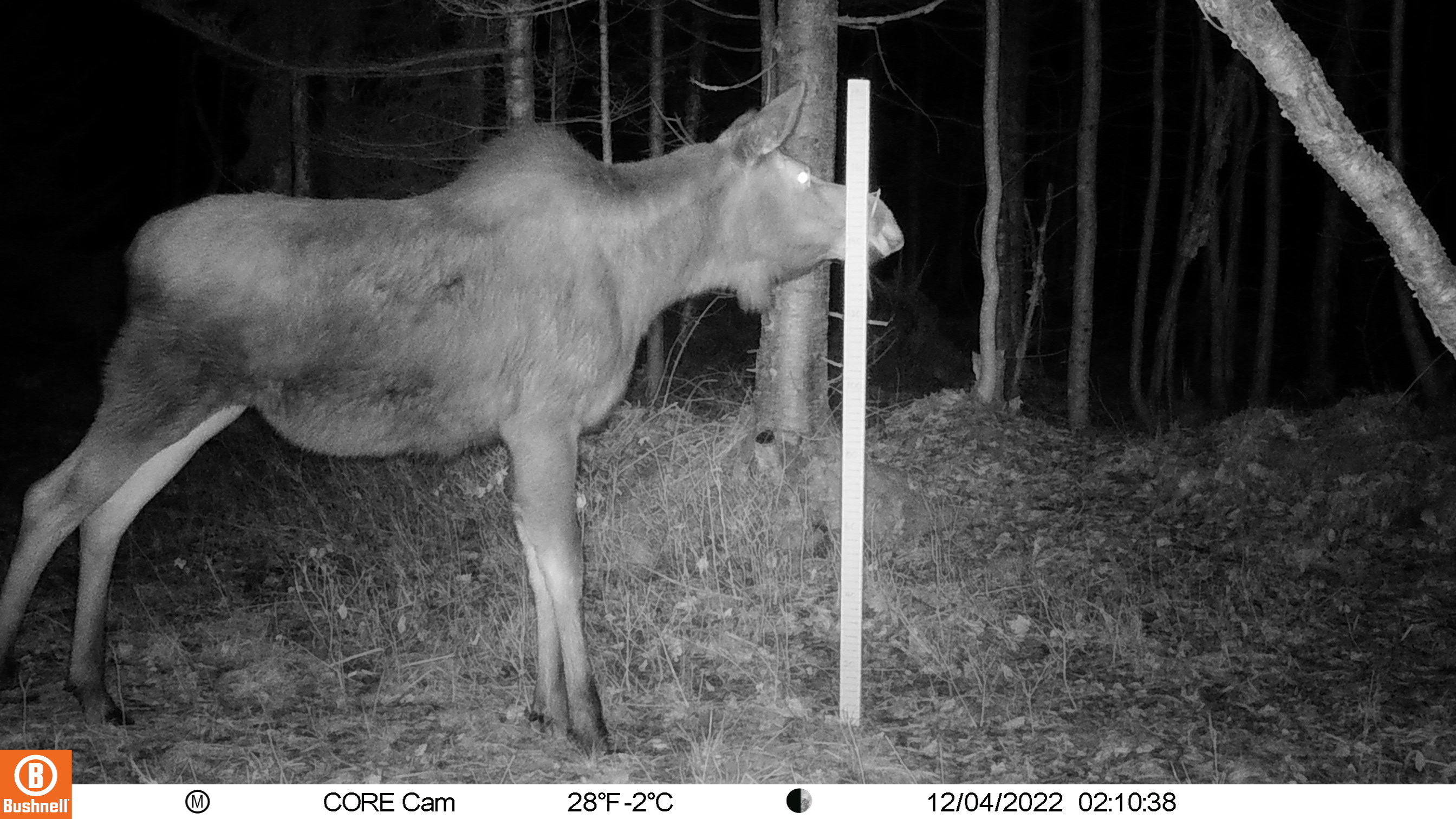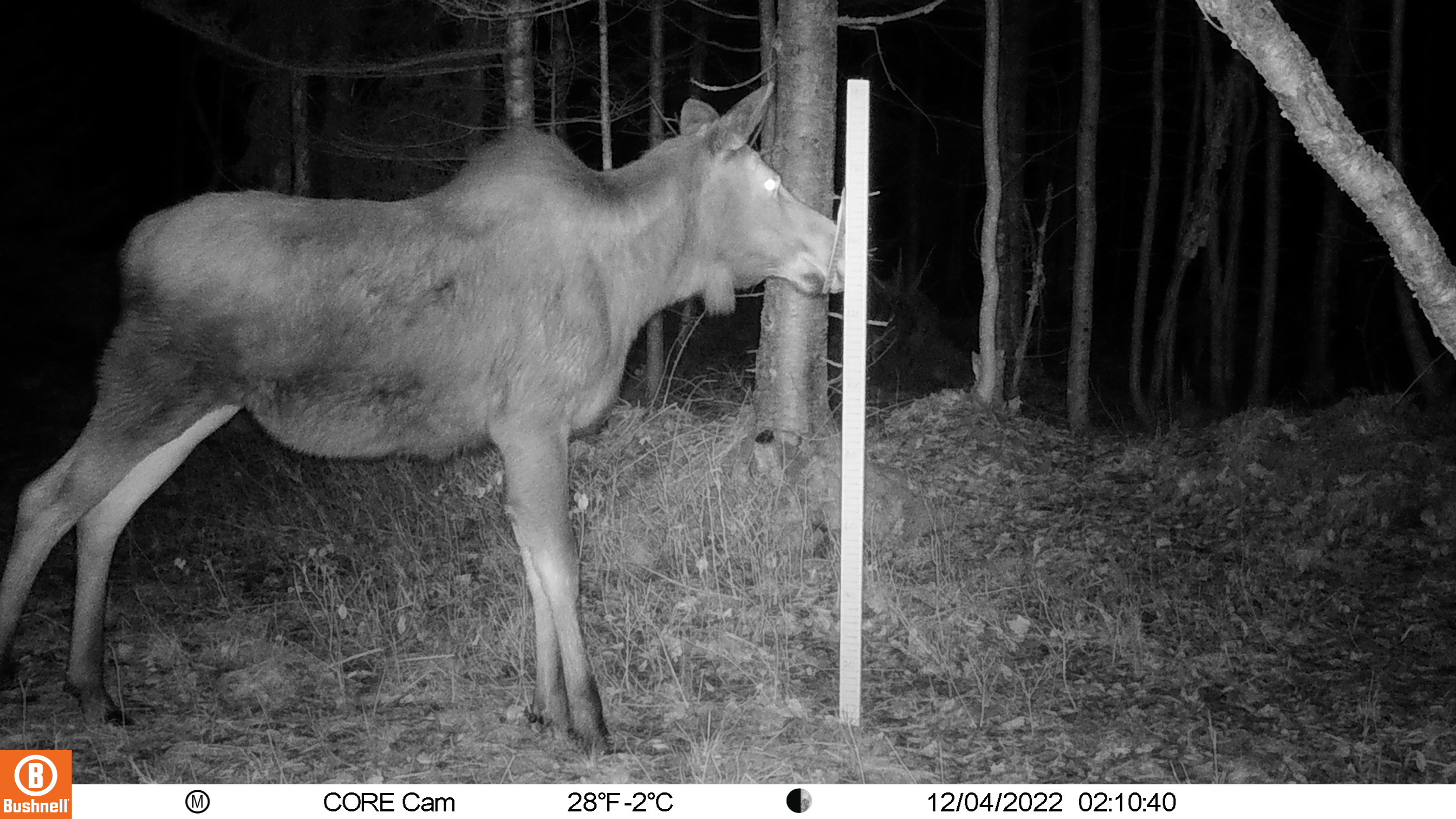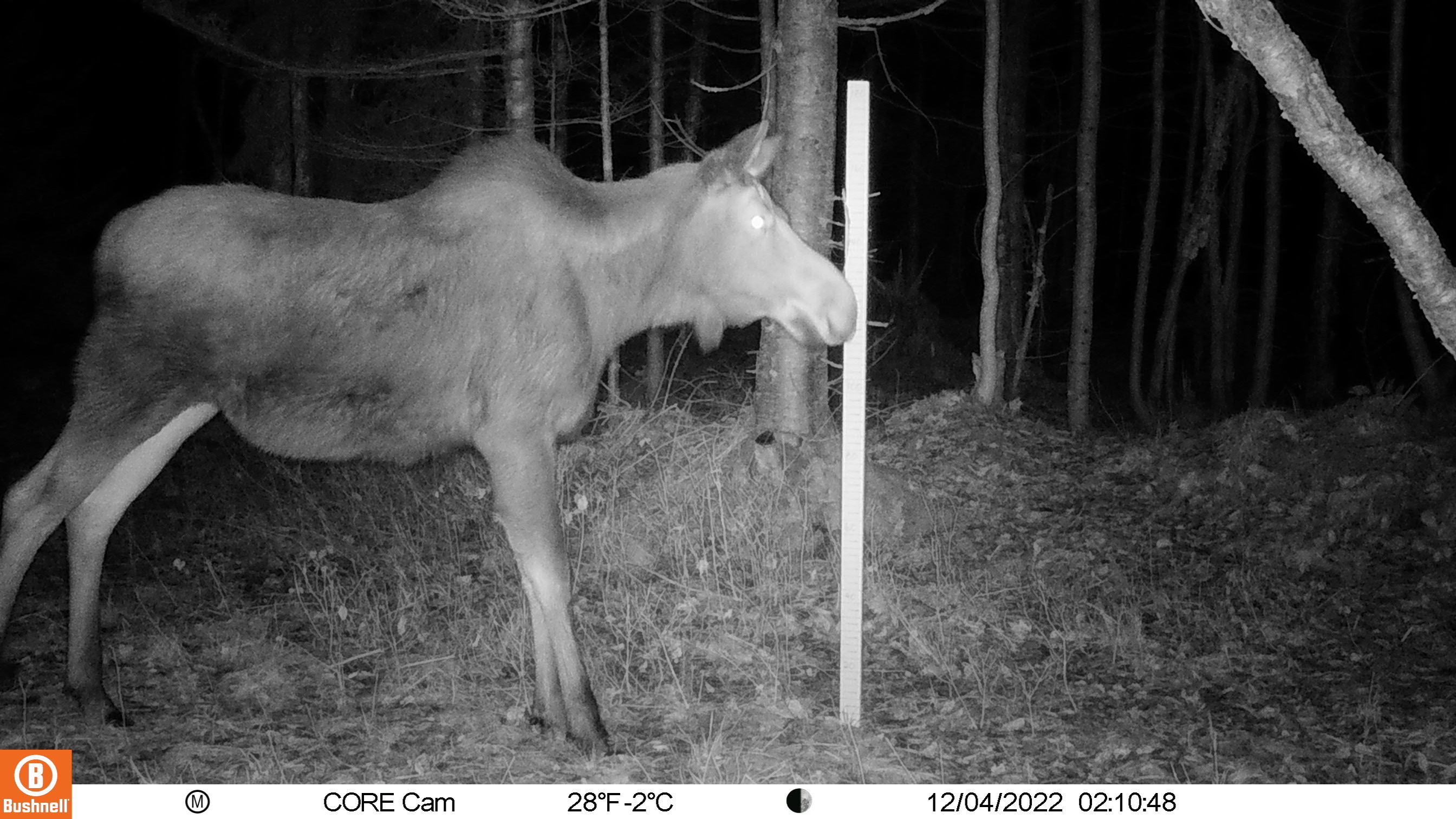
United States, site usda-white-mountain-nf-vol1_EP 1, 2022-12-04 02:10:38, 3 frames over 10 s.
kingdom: Animalia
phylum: Chordata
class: Mammalia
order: Artiodactyla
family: Cervidae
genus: Alces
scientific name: Alces alces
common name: moose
Moose (Alces alces).